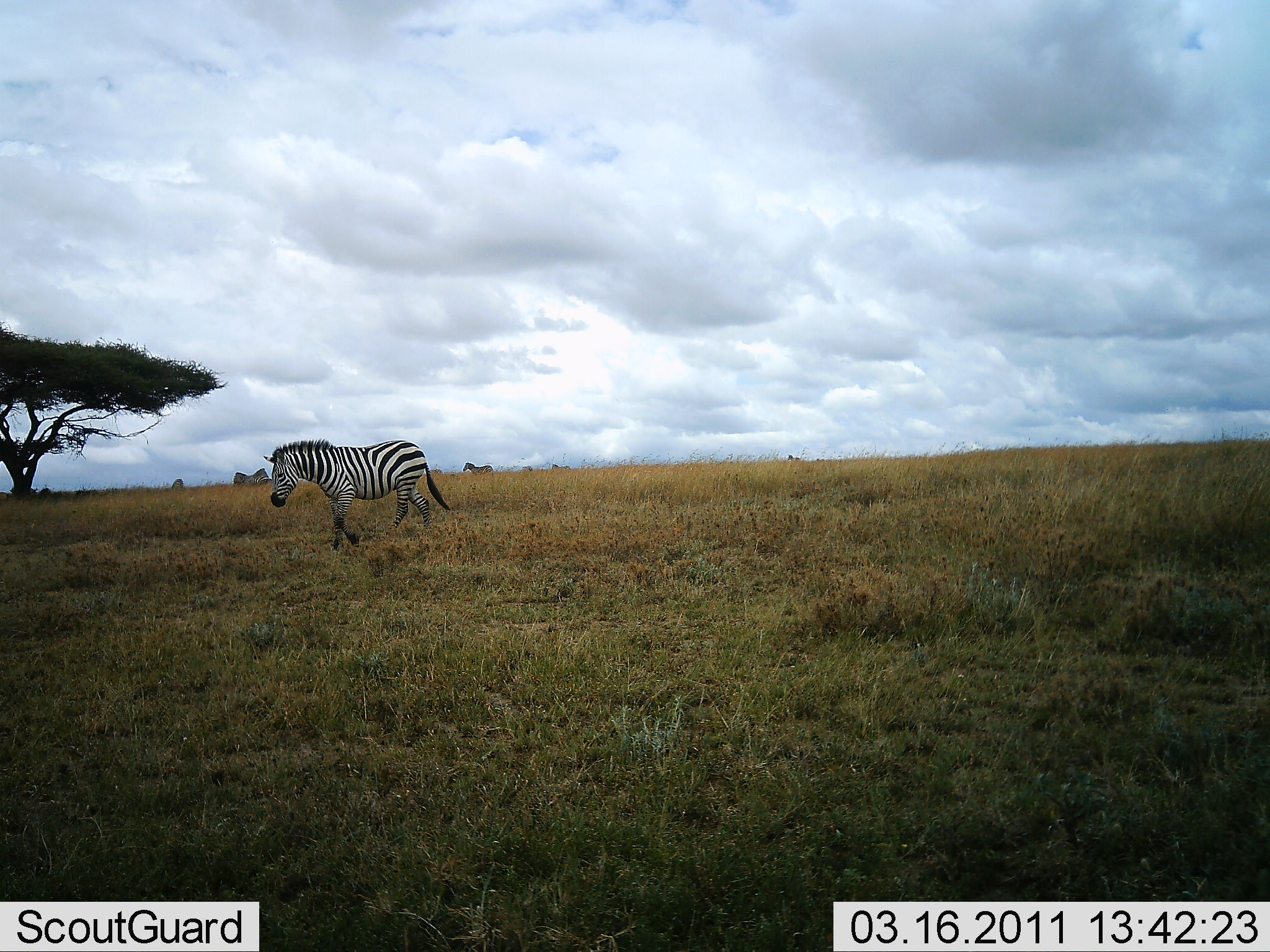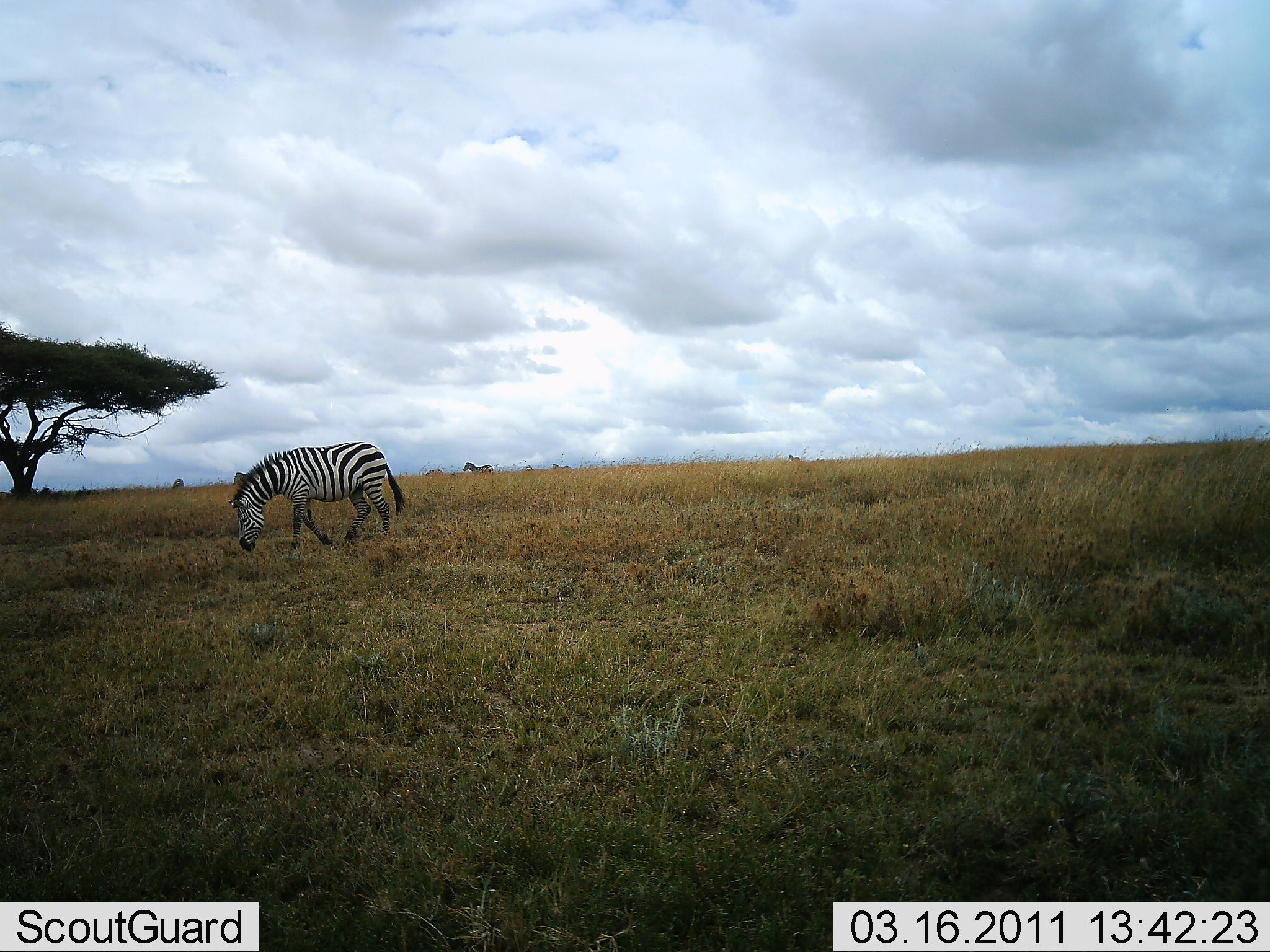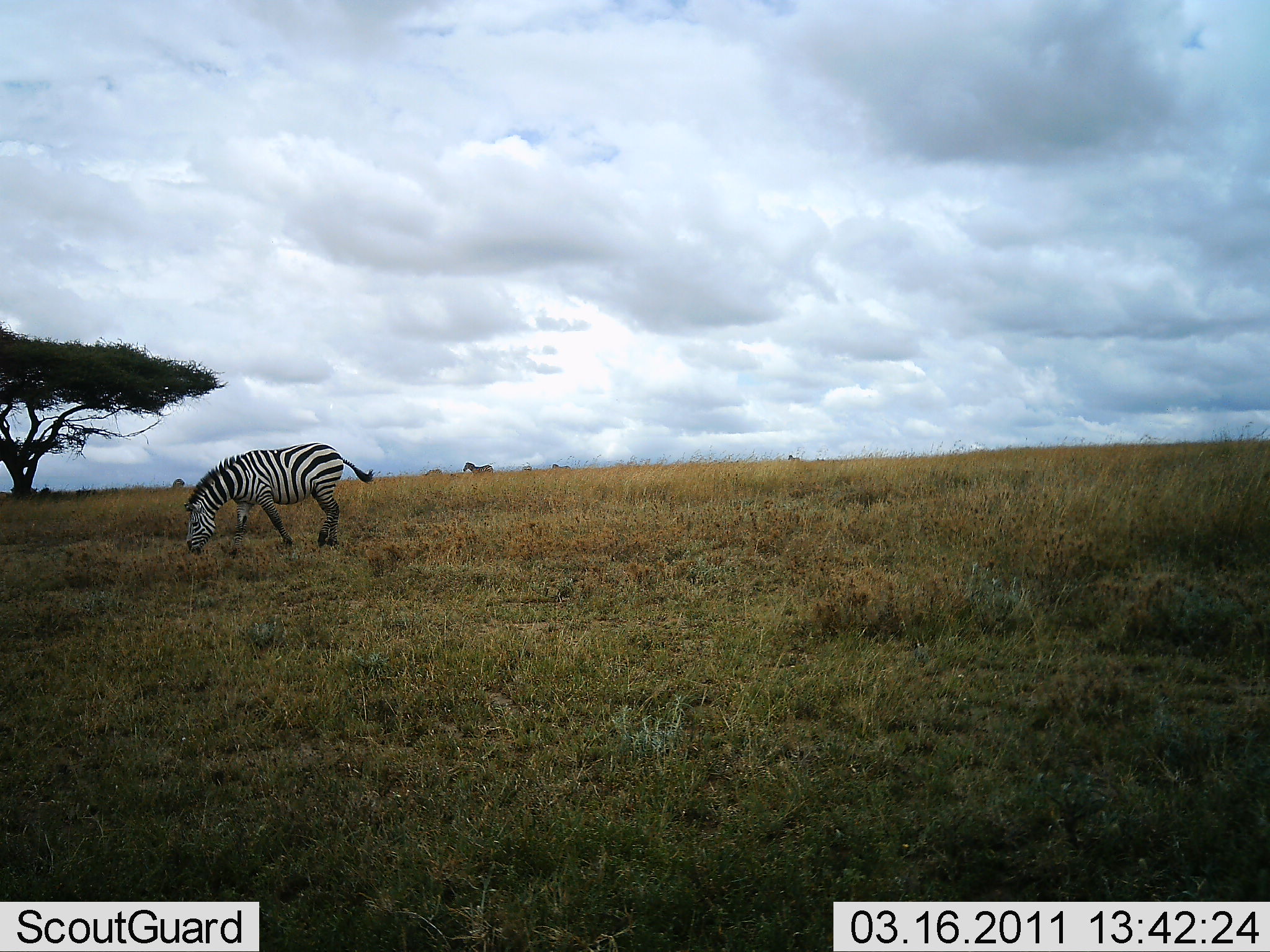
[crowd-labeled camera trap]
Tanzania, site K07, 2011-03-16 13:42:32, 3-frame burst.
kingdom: Animalia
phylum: Chordata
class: Mammalia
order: Perissodactyla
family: Equidae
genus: Equus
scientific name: Equus quagga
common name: plains zebra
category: zebra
Zebra (plains zebra) (Equus quagga), count 1. Behavior (volunteer vote fractions): standing 10%, resting 0%, moving 70%, interacting 0%. Young present (vote fraction): 0%. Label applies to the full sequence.